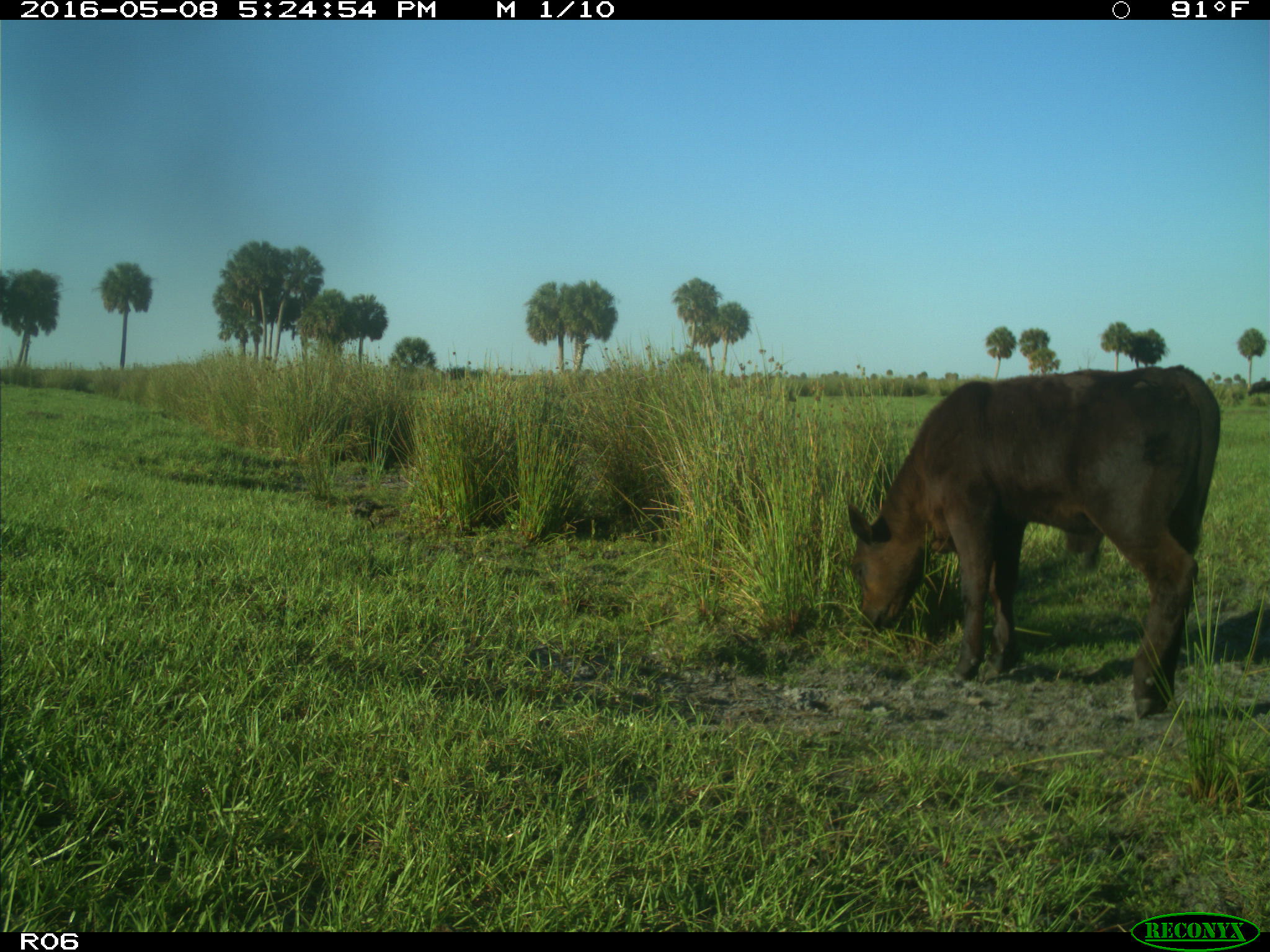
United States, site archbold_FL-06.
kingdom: Animalia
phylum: Chordata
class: Mammalia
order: Artiodactyla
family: Bovidae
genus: Bos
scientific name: Bos taurus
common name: domestic cow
Bos taurus (domestic cow).